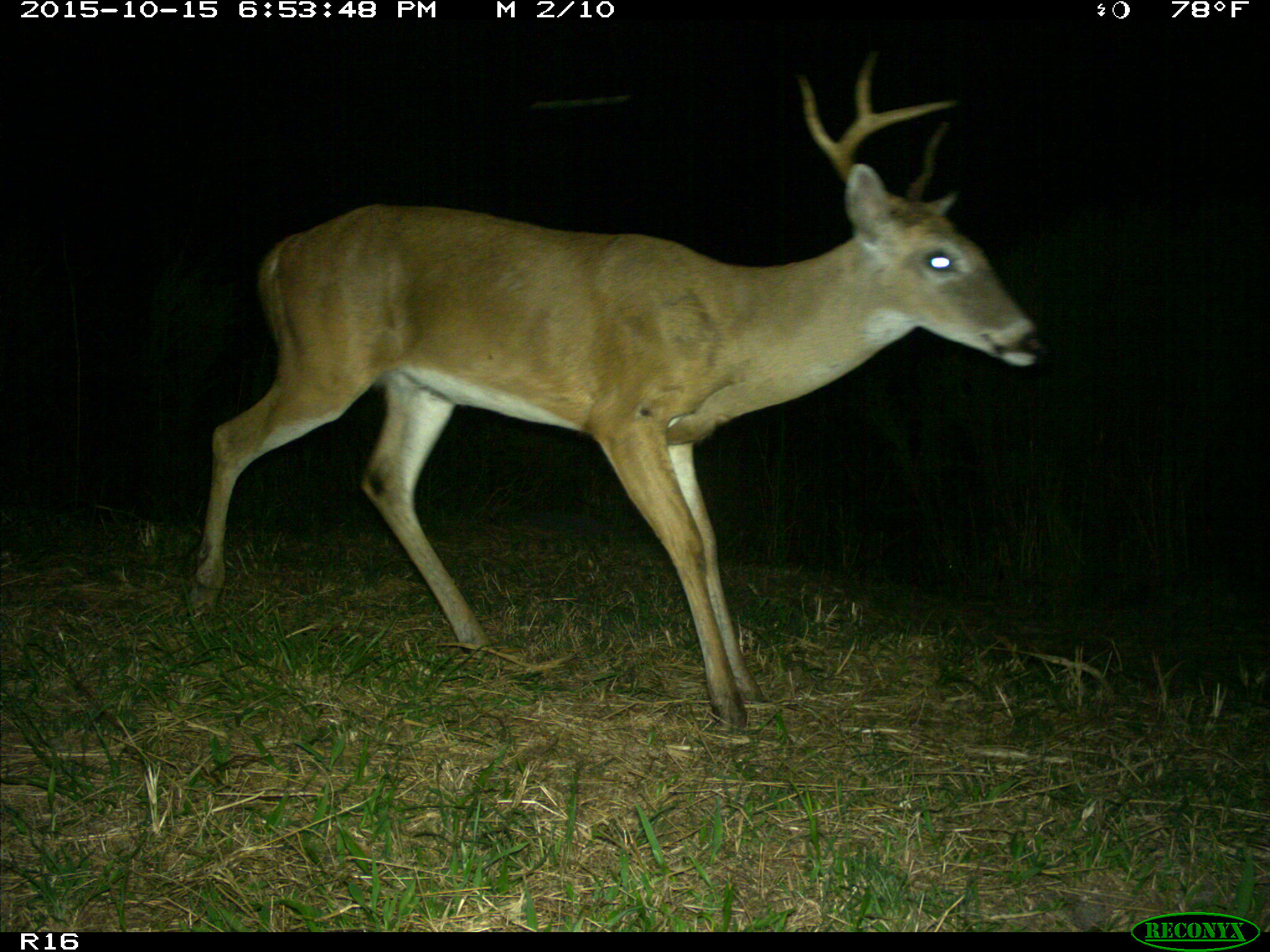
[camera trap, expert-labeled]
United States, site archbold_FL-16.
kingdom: Animalia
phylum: Chordata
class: Mammalia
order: Artiodactyla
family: Cervidae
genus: Odocoileus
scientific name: Odocoileus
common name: deer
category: unidentified deer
Unidentified deer (deer) (Odocoileus).